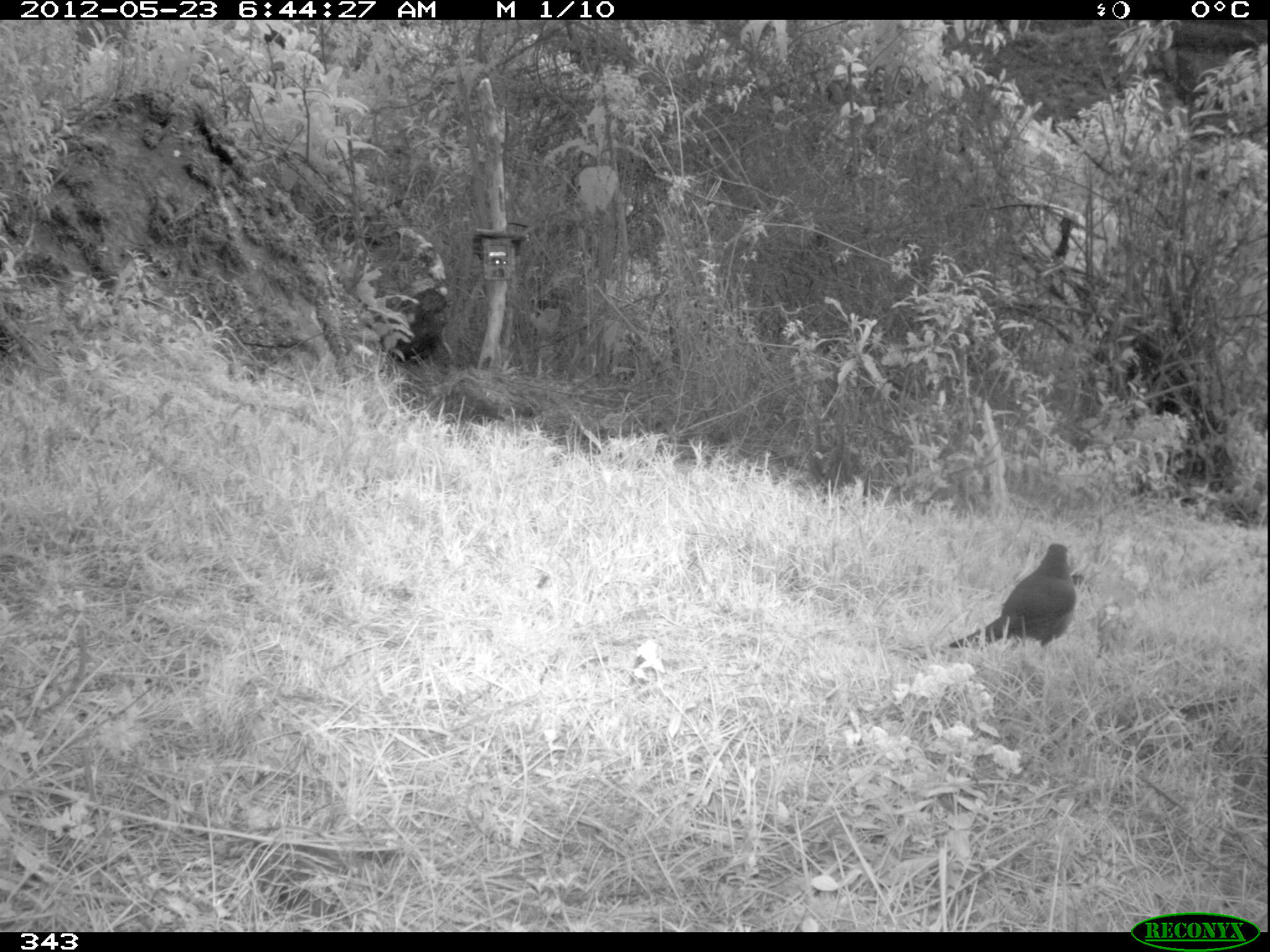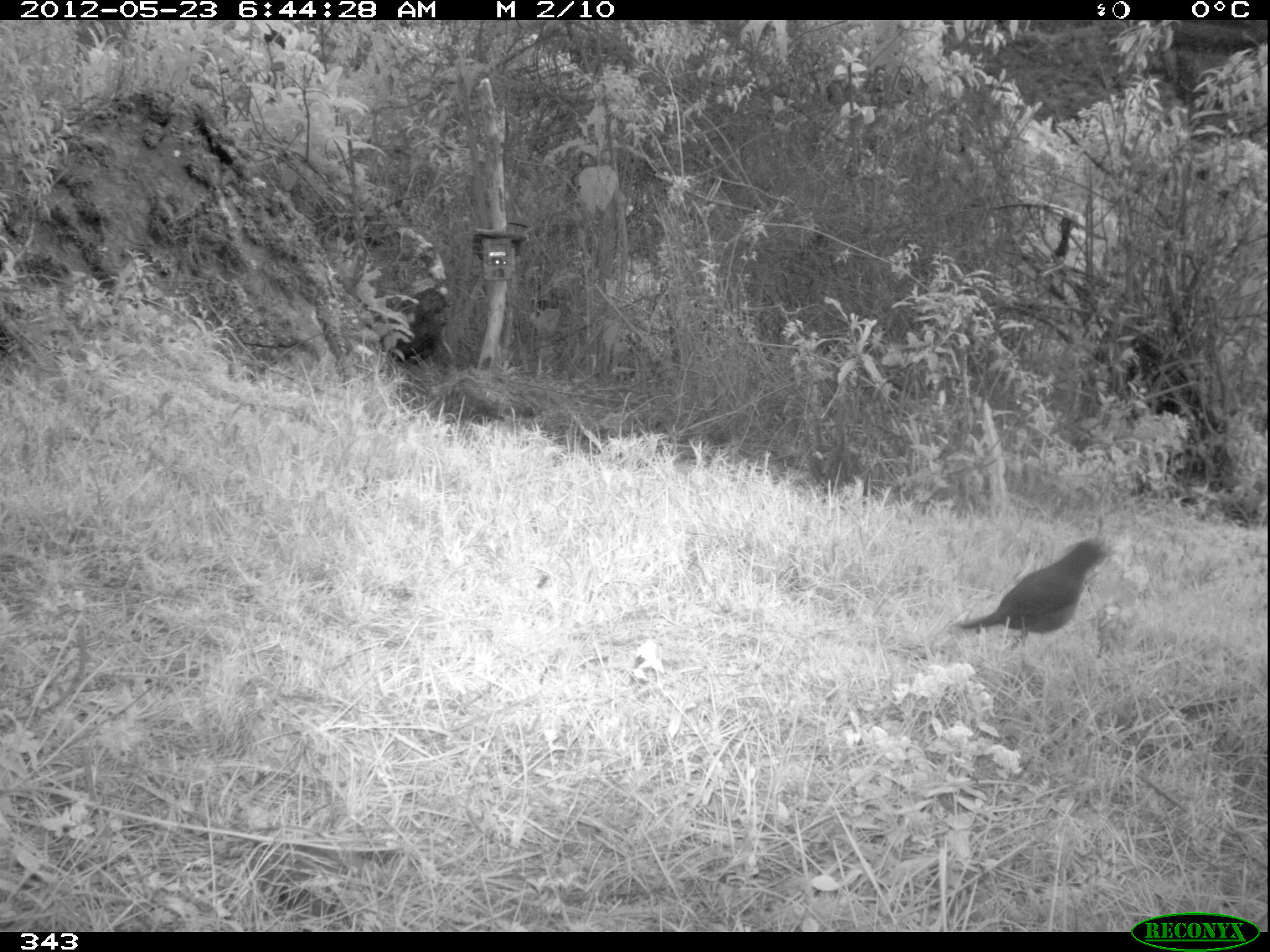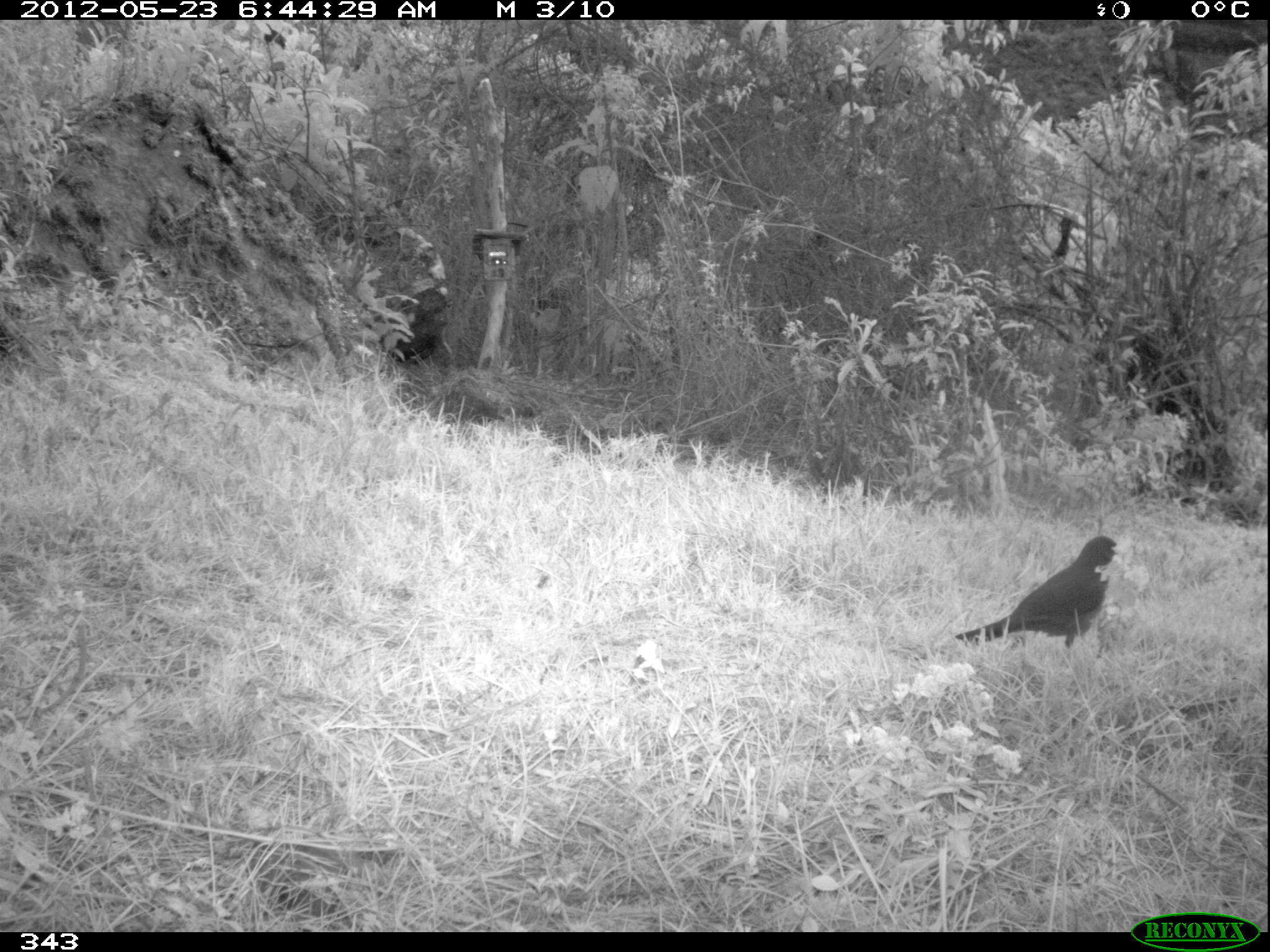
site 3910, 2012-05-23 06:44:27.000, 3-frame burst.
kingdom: Animalia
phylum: Chordata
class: Aves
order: Passeriformes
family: Turdidae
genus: Turdus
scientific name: Turdus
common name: true thrushes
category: turdus sp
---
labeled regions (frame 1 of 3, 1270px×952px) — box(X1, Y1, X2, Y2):
turdus sp: box(947, 542, 1076, 649)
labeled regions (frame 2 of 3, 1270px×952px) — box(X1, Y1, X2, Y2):
turdus sp: box(958, 536, 1118, 644)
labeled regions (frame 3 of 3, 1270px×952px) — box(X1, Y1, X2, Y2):
turdus sp: box(953, 535, 1118, 650)